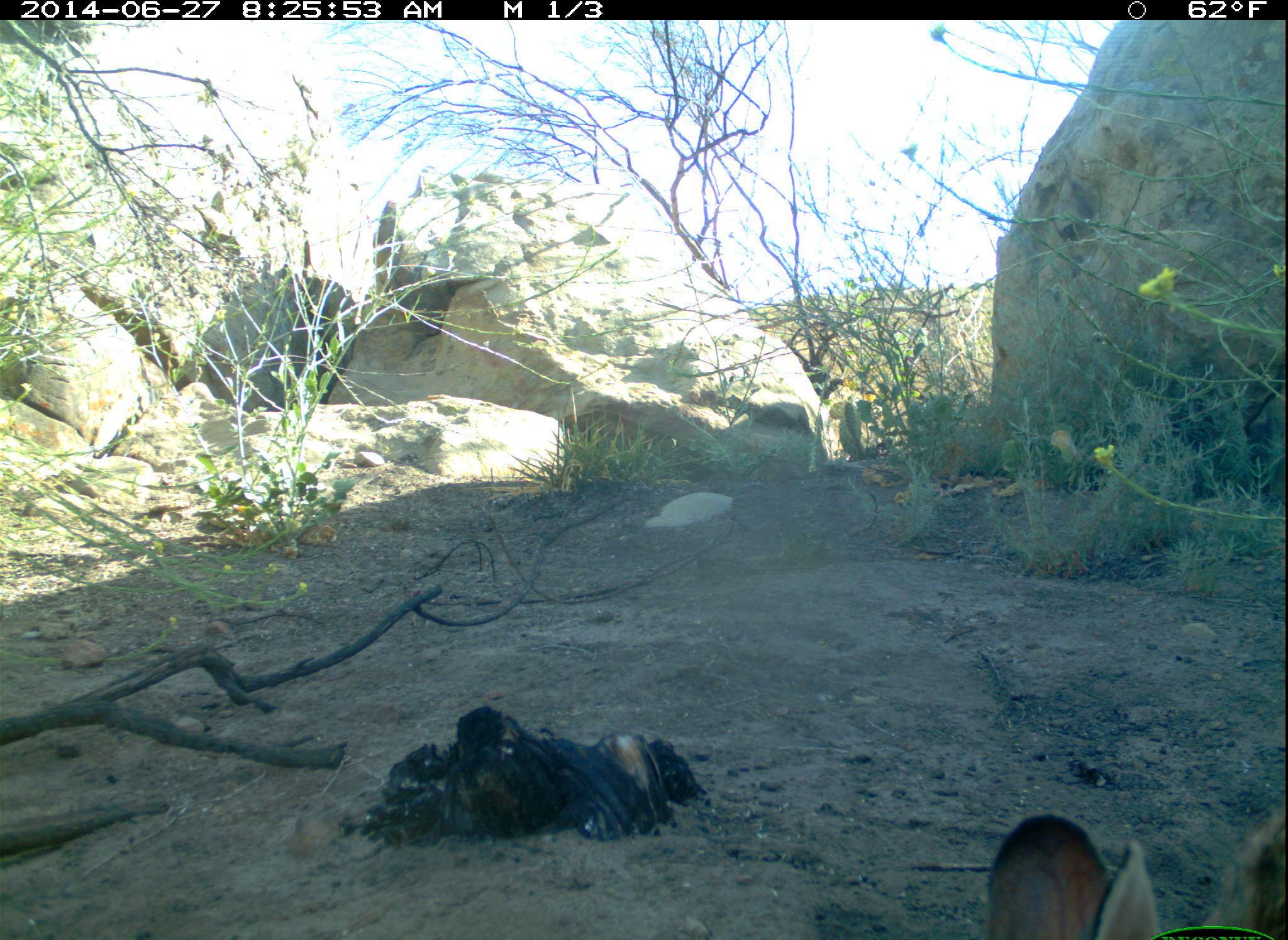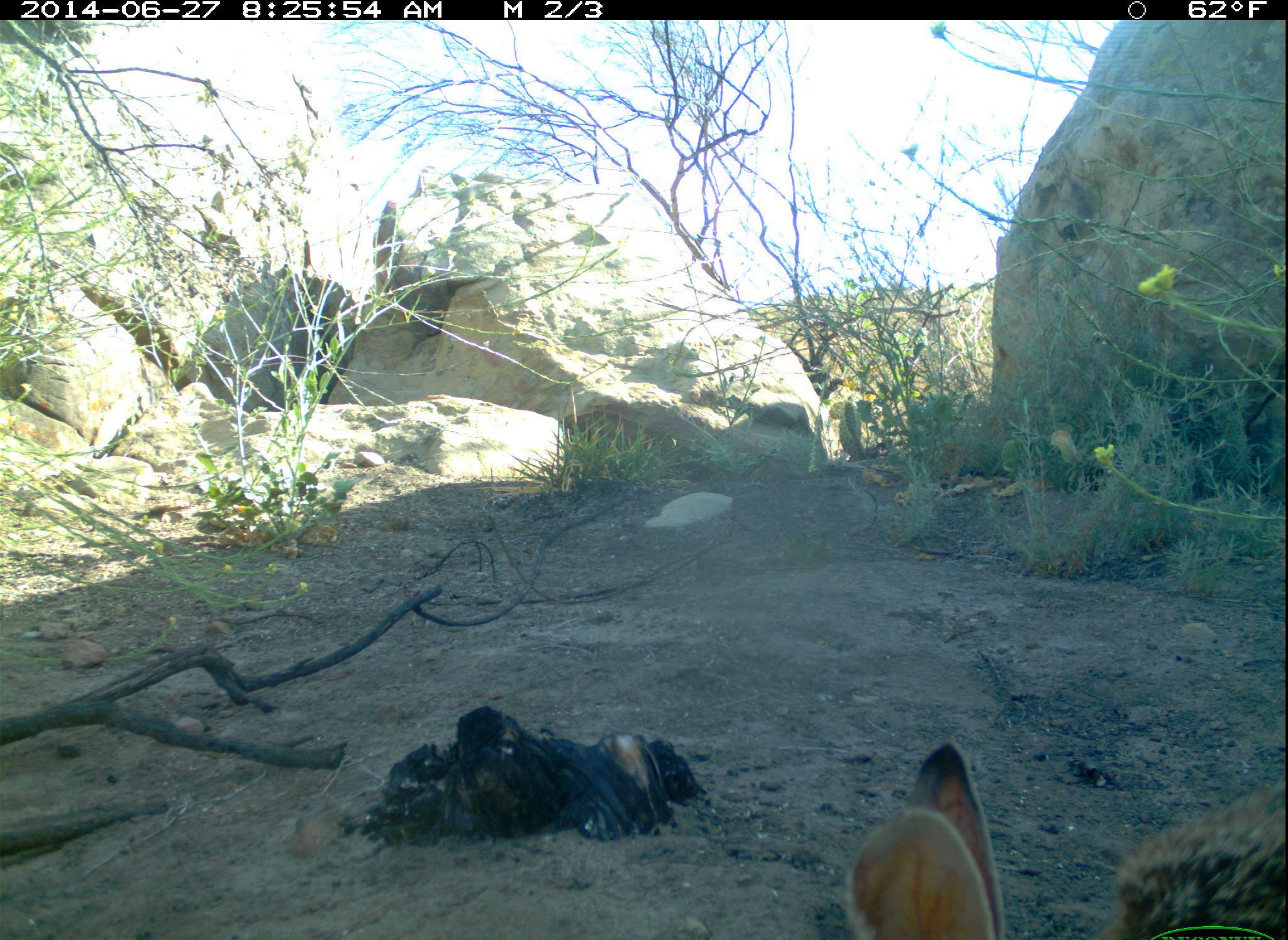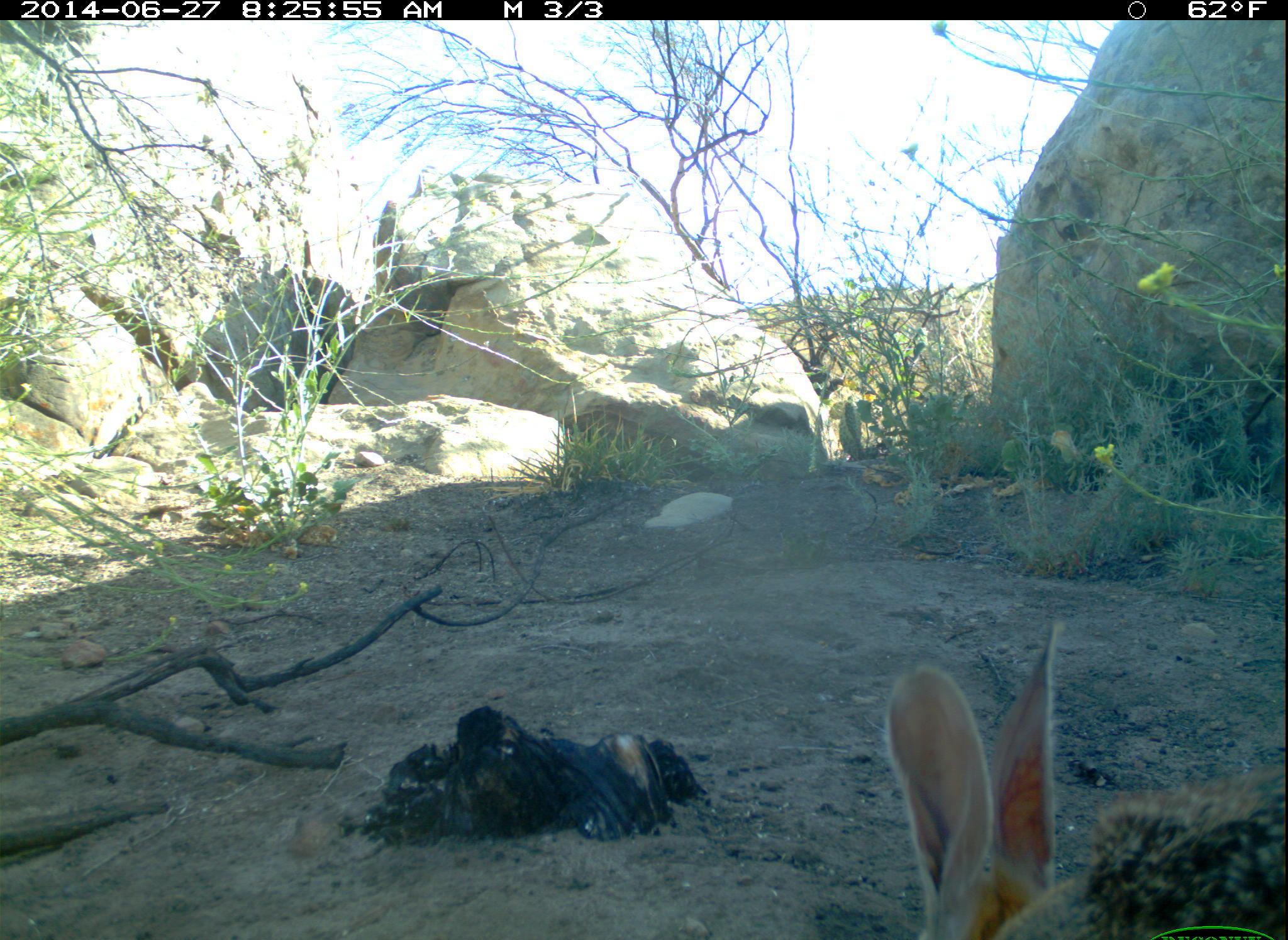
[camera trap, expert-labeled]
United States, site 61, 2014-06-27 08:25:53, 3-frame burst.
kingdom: Animalia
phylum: Chordata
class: Mammalia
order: Lagomorpha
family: Leporidae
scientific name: Leporidae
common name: rabbits and hares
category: rabbit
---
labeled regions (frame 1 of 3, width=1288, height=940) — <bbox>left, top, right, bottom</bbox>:
rabbit: <bbox>964, 782, 1283, 937</bbox>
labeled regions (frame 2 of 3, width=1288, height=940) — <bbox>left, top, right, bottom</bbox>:
rabbit: <bbox>831, 728, 1286, 940</bbox>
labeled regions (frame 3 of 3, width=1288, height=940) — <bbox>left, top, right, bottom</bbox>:
rabbit: <bbox>877, 617, 1285, 940</bbox>